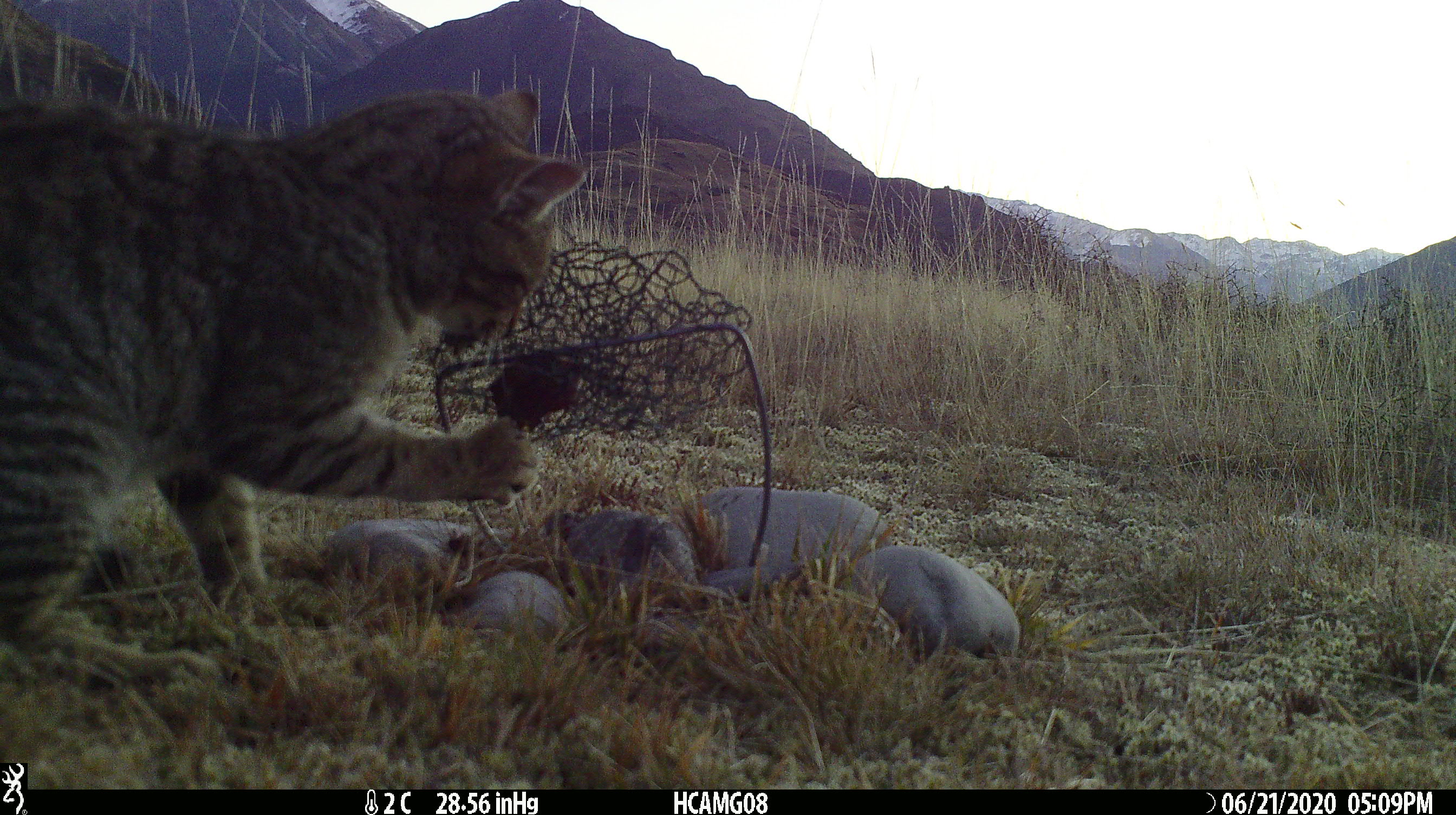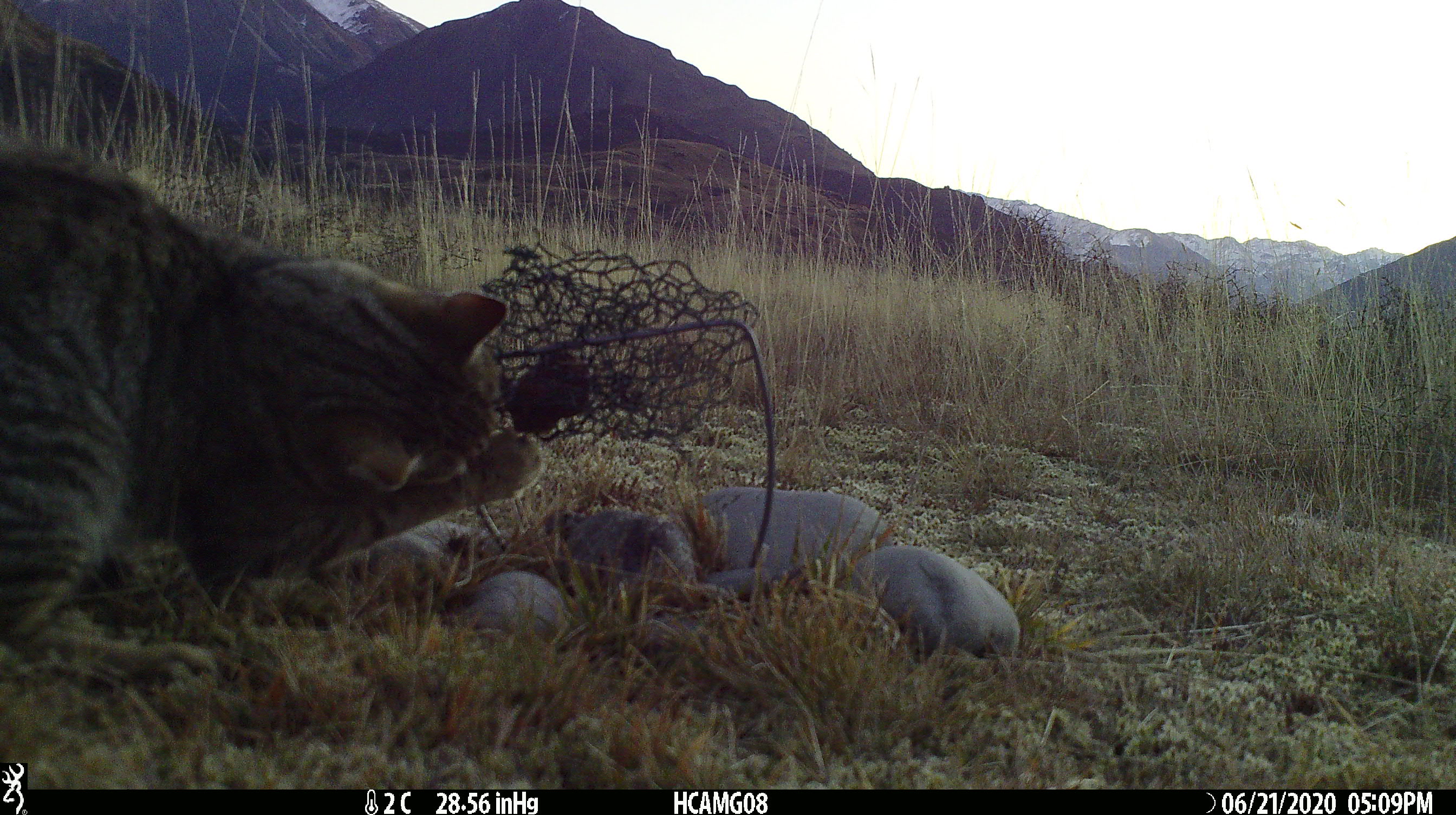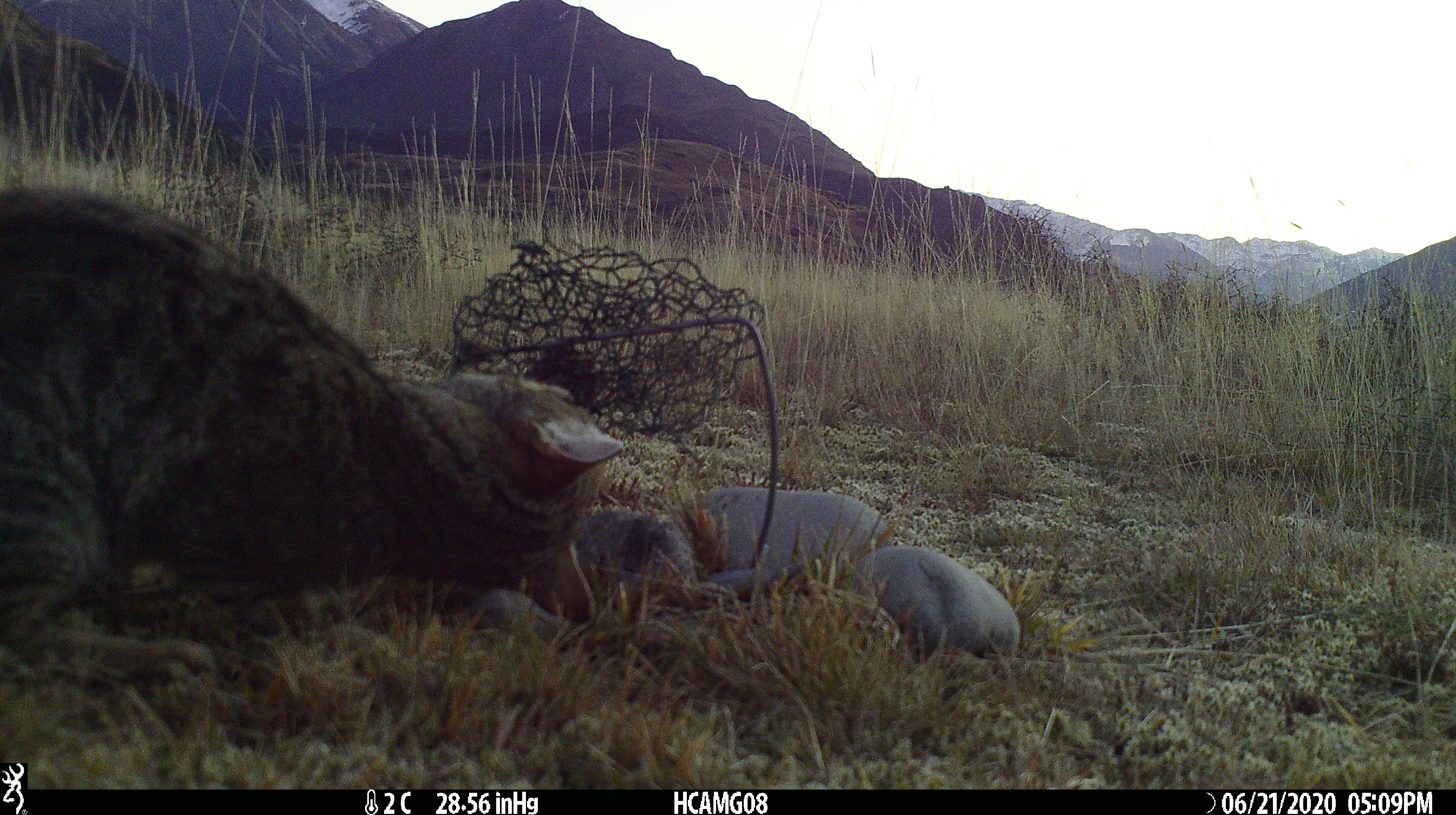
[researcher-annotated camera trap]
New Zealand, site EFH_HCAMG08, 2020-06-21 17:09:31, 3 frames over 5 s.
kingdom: Animalia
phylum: Chordata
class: Mammalia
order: Carnivora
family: Felidae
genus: Felis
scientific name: Felis catus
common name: domestic cat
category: cat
Cat (domestic cat) (Felis catus).